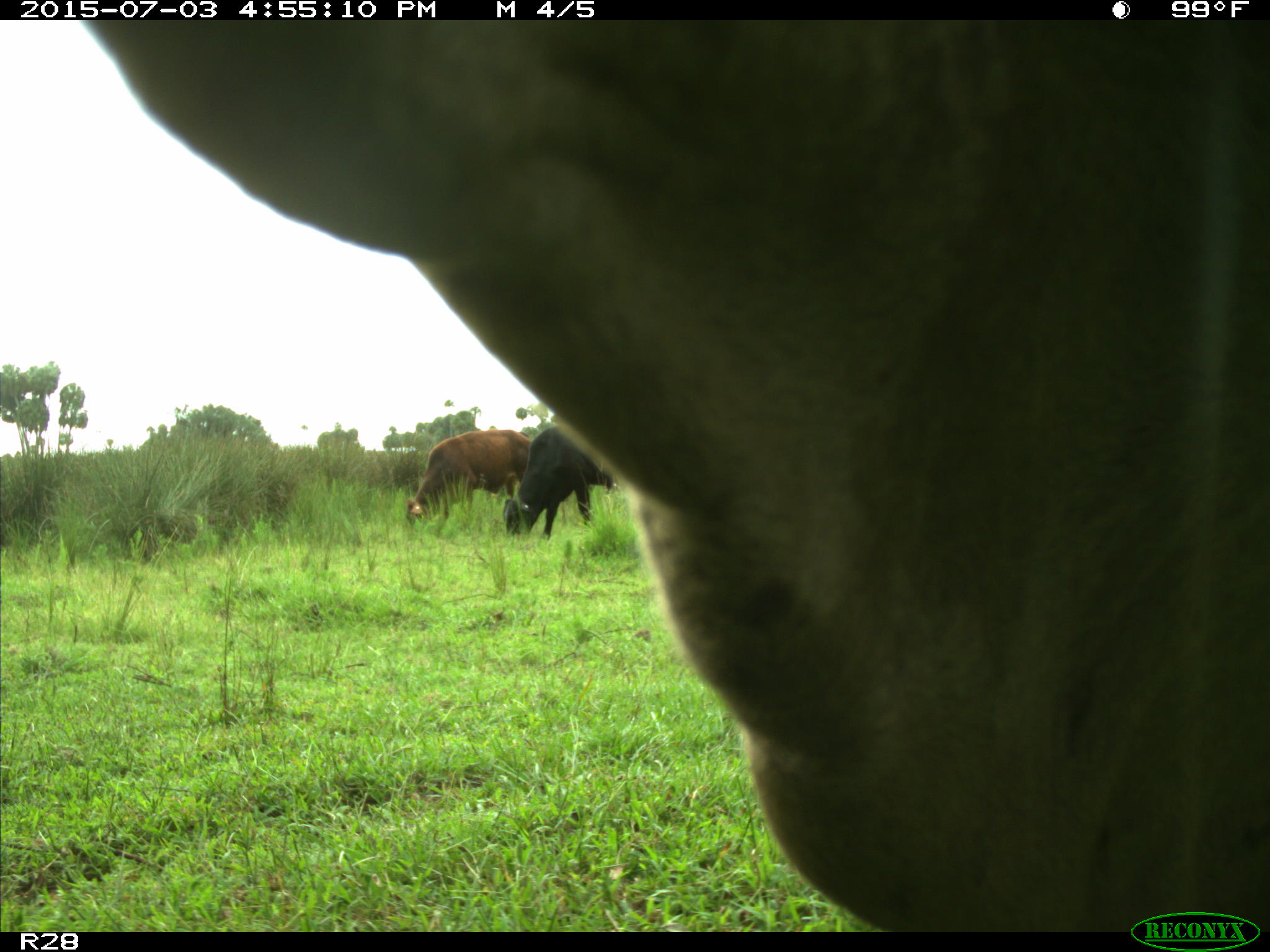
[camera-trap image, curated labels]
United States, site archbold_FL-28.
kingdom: Animalia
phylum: Chordata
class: Mammalia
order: Artiodactyla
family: Bovidae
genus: Bos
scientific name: Bos taurus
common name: domestic cow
Bos taurus (domestic cow).